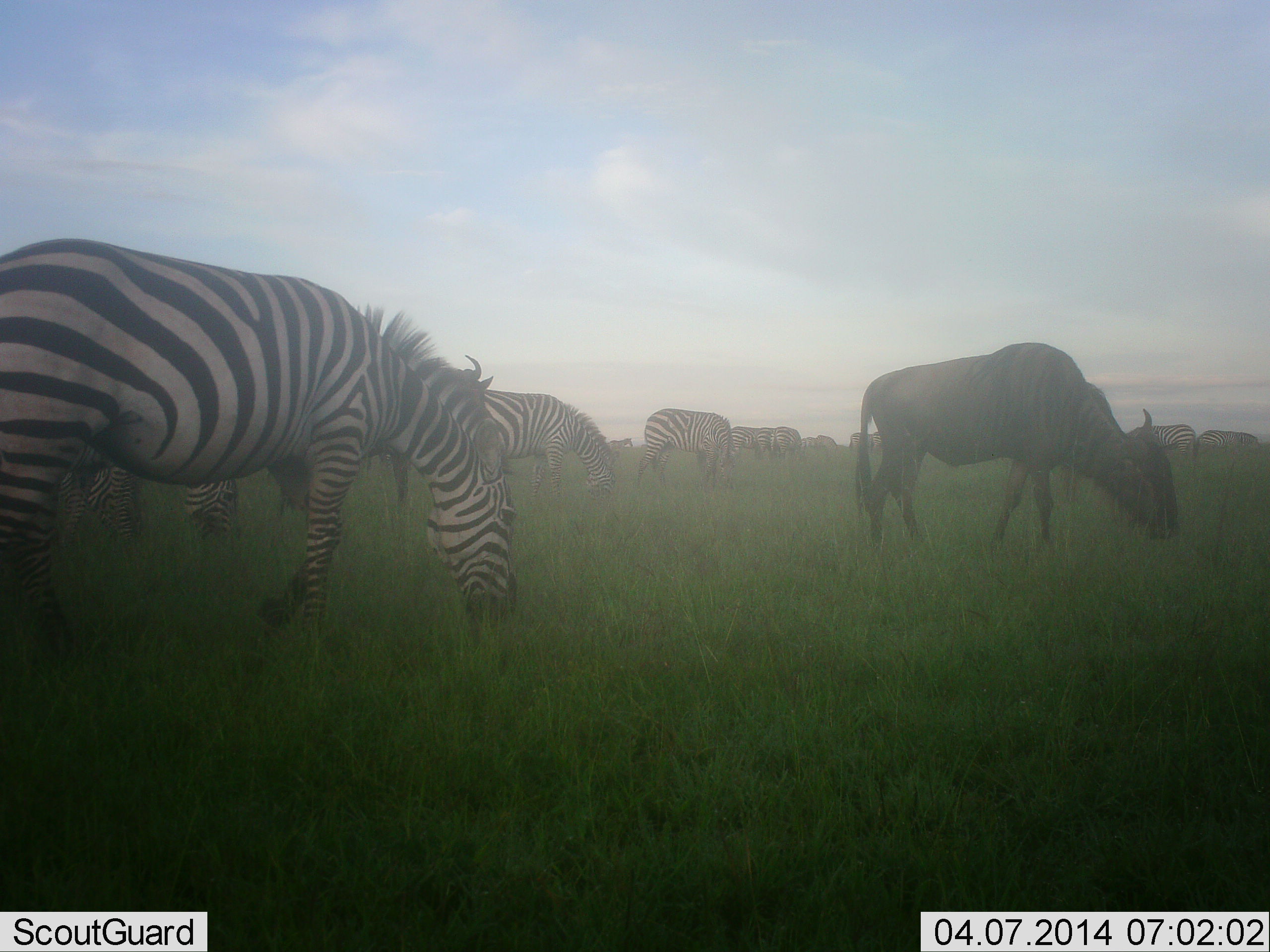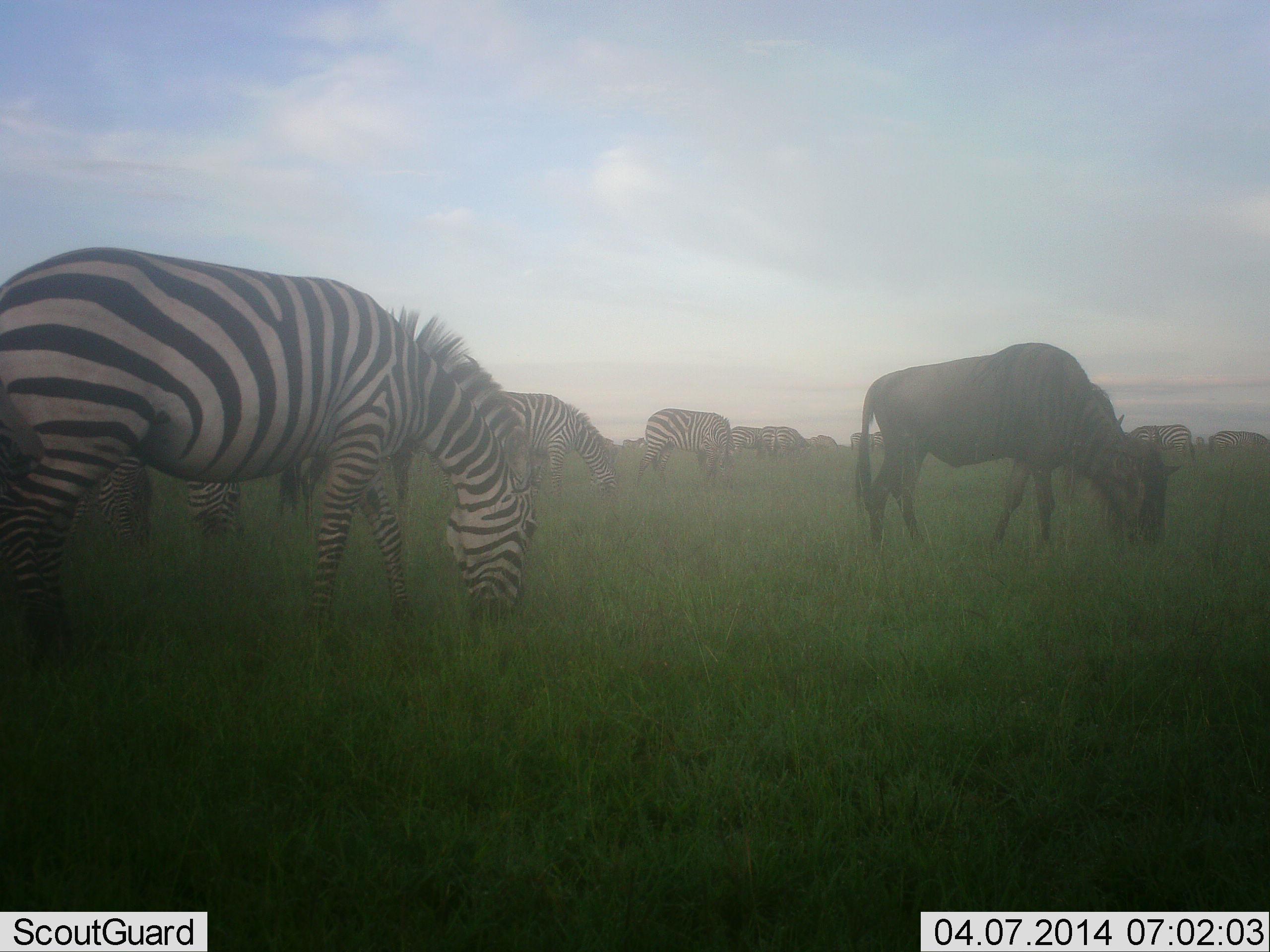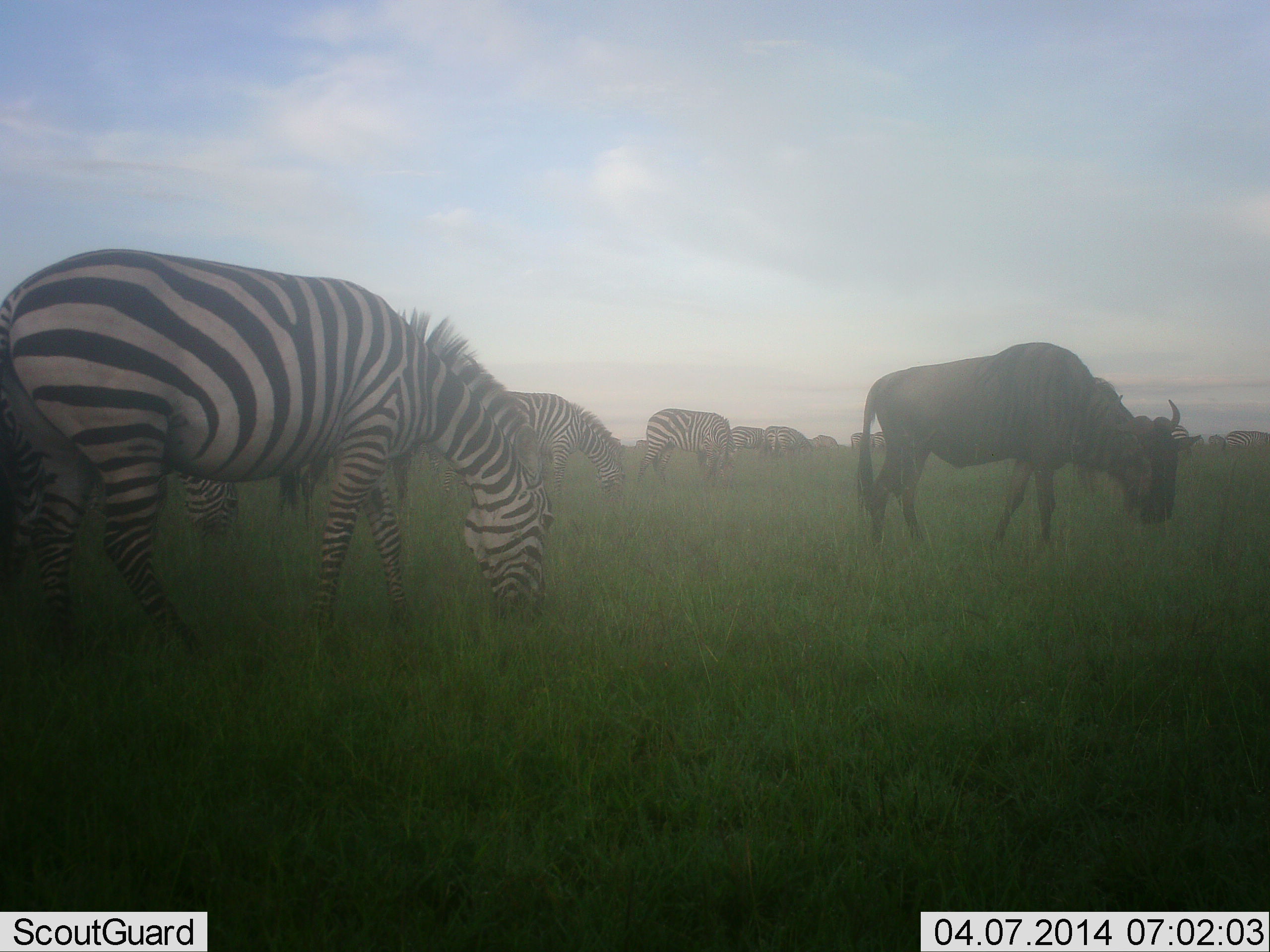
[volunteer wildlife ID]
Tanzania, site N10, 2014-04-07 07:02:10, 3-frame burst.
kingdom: Animalia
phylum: Chordata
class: Mammalia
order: Artiodactyla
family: Bovidae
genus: Connochaetes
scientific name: Connochaetes taurinus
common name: blue wildebeest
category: wildebeest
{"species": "wildebeest (blue wildebeest) (Connochaetes taurinus)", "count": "1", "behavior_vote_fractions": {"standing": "30%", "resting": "0%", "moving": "0%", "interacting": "0%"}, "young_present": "0%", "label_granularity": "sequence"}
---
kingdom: Animalia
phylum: Chordata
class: Mammalia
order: Perissodactyla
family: Equidae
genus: Equus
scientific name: Equus quagga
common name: plains zebra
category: zebra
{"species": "zebra (plains zebra) (Equus quagga)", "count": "11-50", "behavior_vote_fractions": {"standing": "36%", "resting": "0%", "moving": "9%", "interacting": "0%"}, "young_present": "0%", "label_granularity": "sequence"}